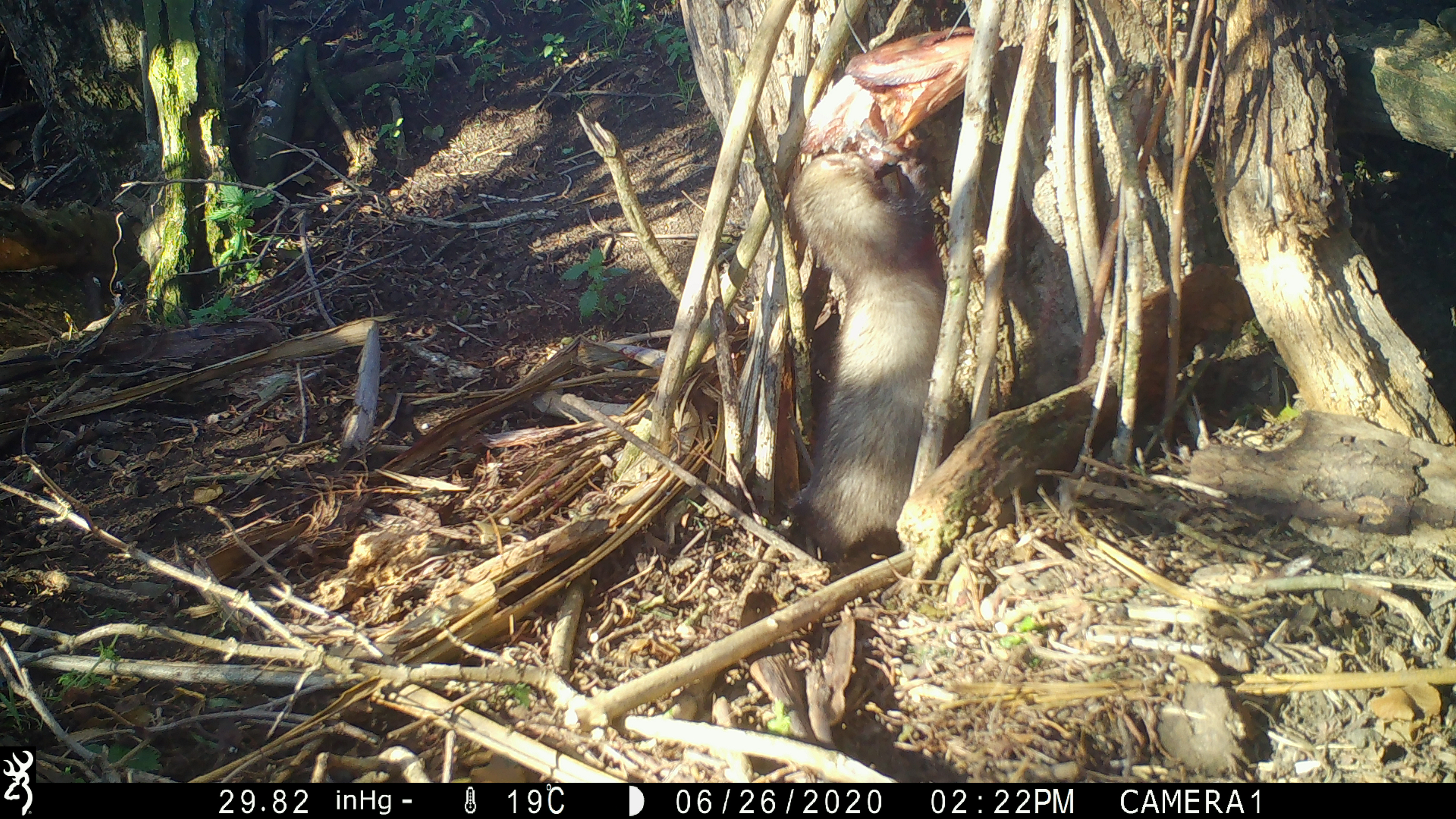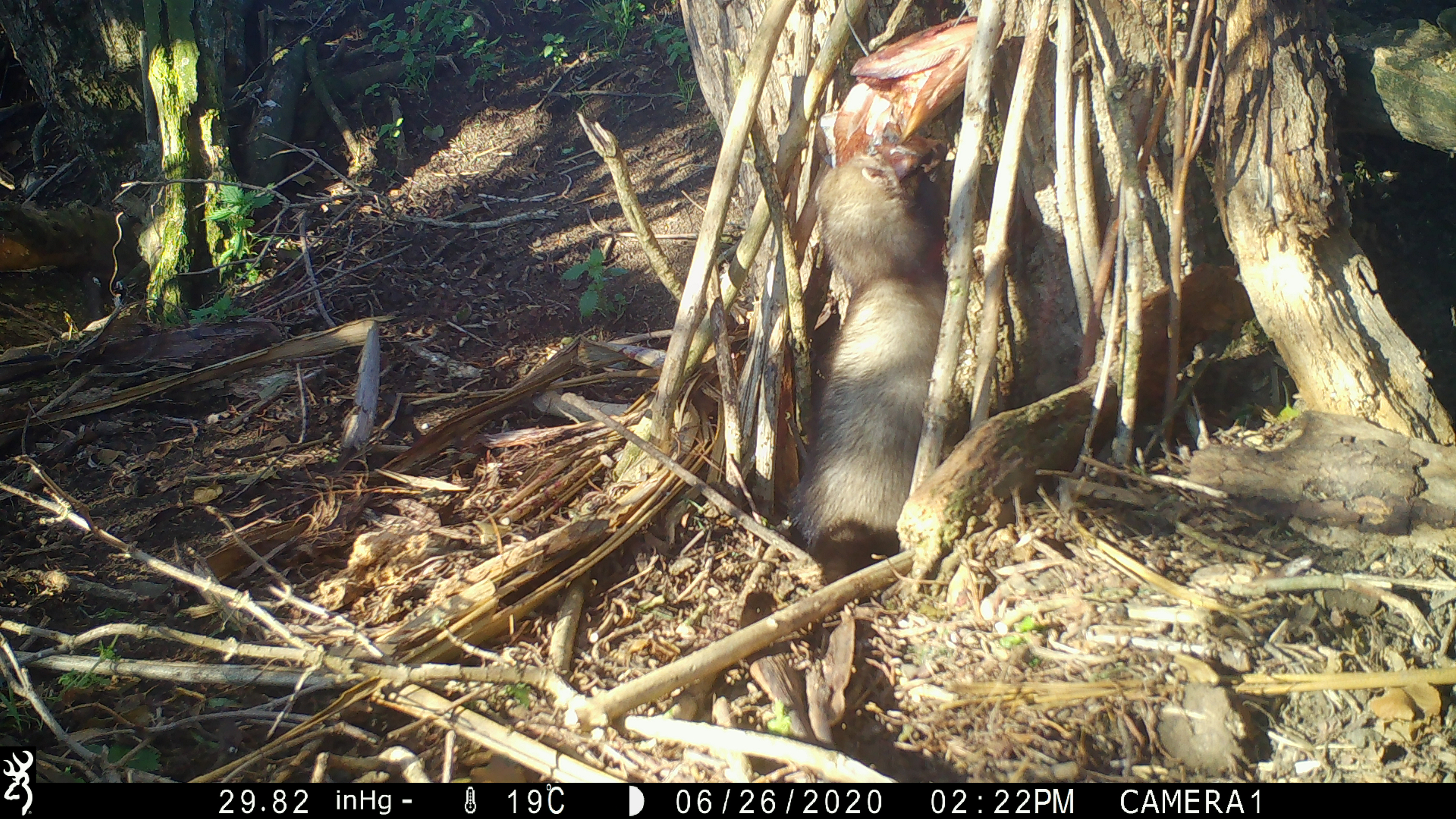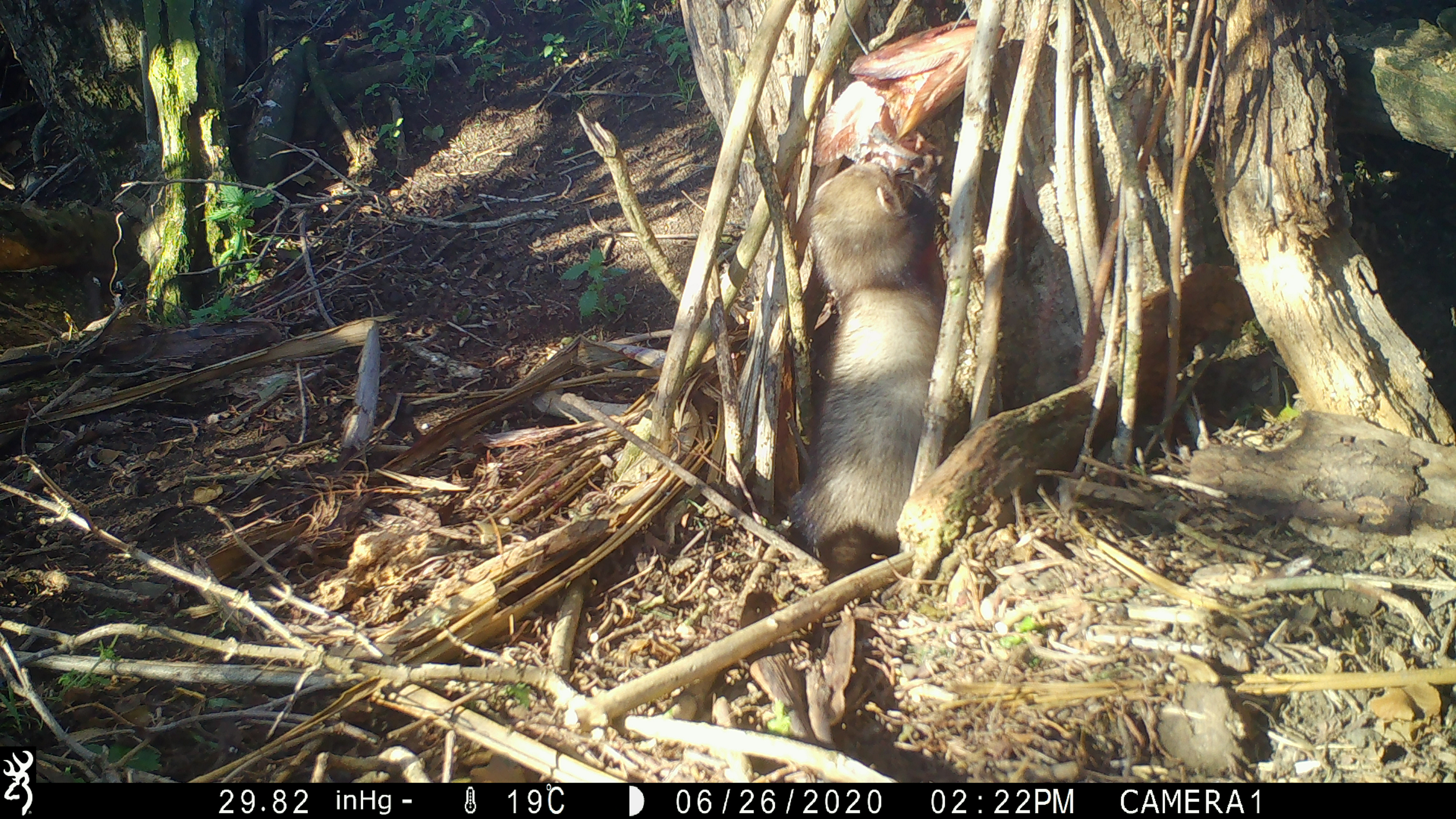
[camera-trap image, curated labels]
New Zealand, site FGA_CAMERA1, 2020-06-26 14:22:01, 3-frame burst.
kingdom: Animalia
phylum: Chordata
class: Mammalia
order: Carnivora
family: Mustelidae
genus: Mustela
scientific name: Mustela furo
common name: ferret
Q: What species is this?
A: Ferret (Mustela furo).